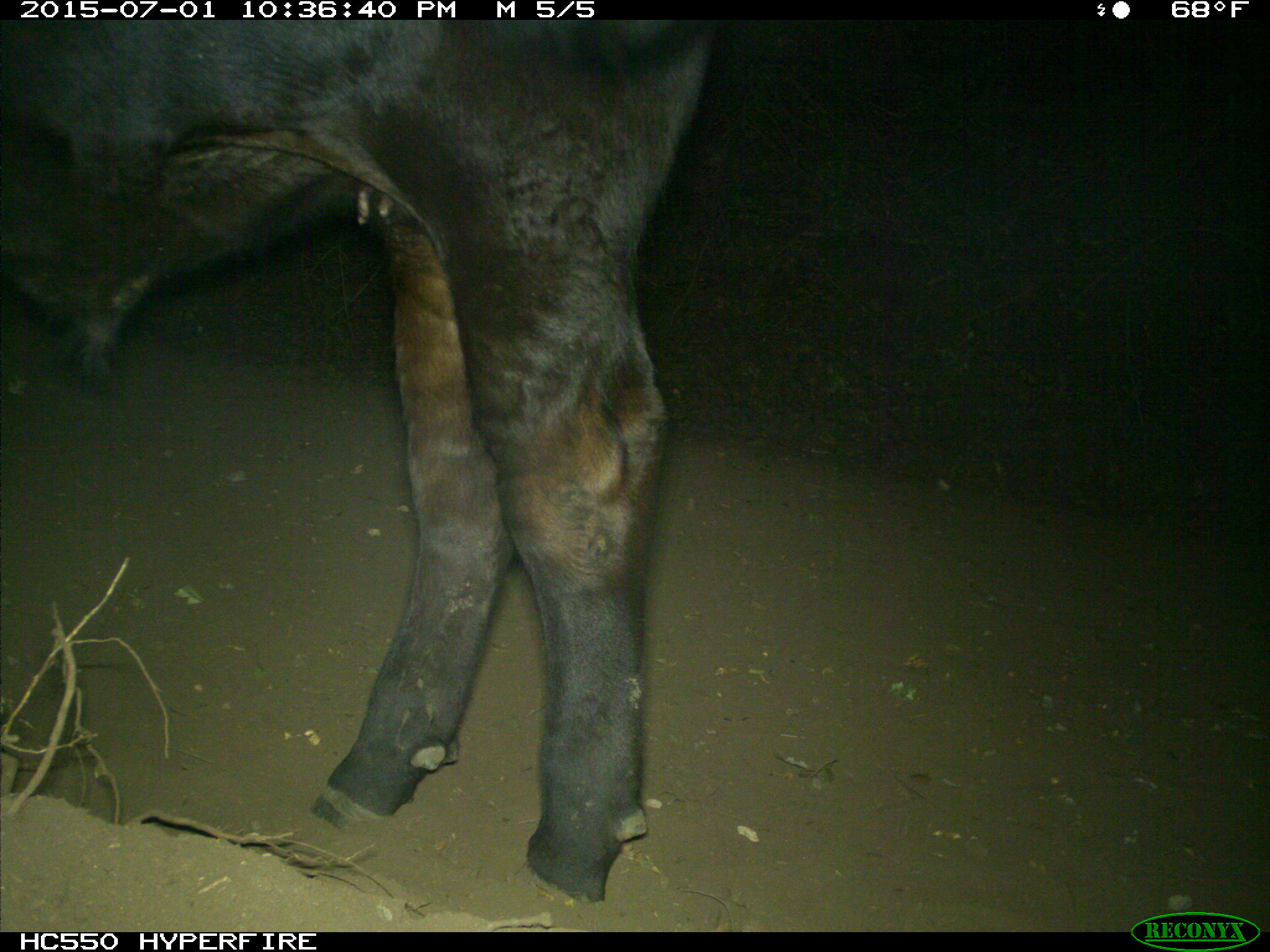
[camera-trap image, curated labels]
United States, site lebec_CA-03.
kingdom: Animalia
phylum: Chordata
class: Mammalia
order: Artiodactyla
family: Bovidae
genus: Bos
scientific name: Bos taurus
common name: domestic cow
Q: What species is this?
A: Bos taurus (domestic cow).